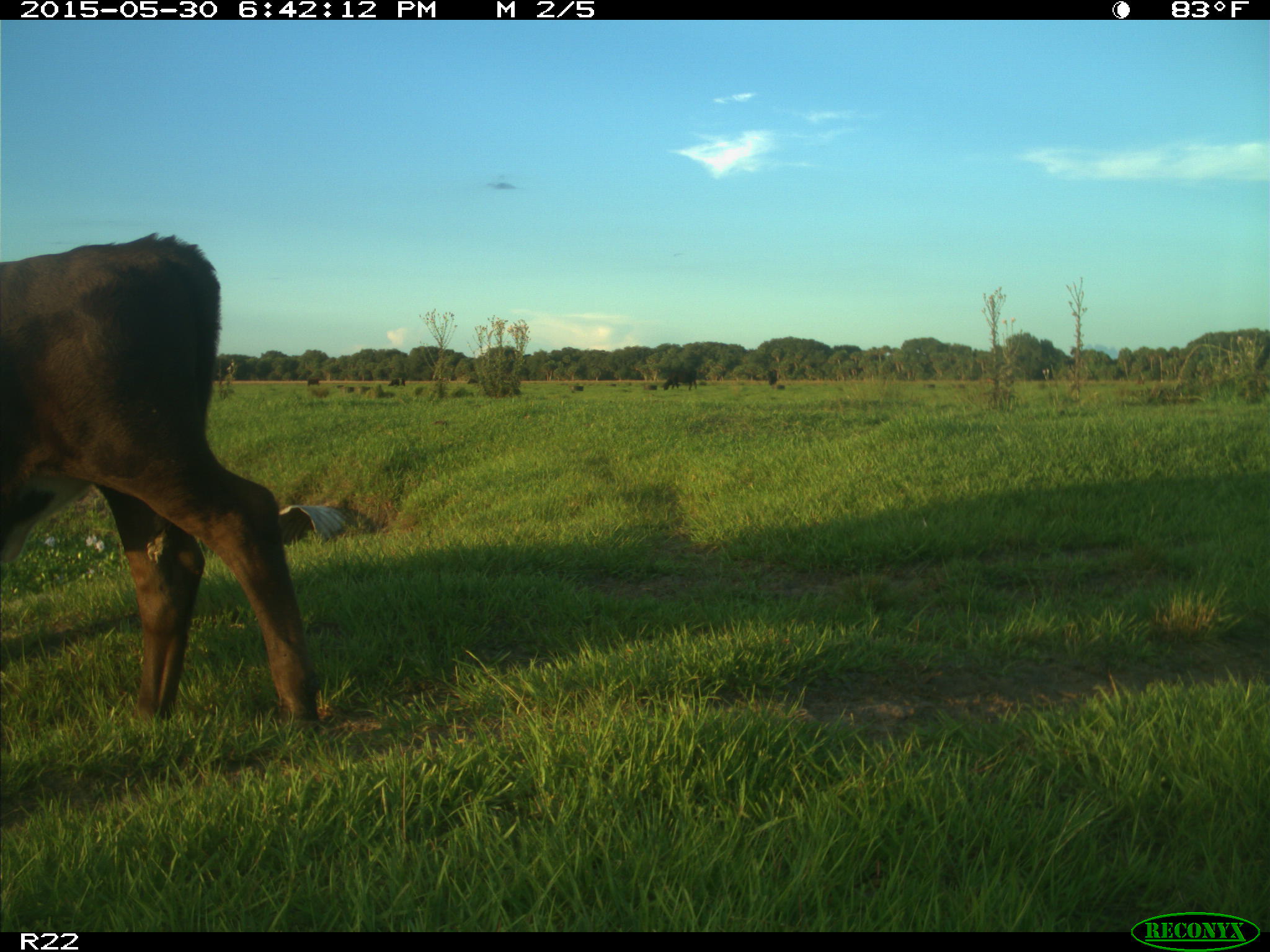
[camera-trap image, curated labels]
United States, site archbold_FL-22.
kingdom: Animalia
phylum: Chordata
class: Mammalia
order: Artiodactyla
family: Bovidae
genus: Bos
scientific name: Bos taurus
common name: domestic cow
Bos taurus (domestic cow).